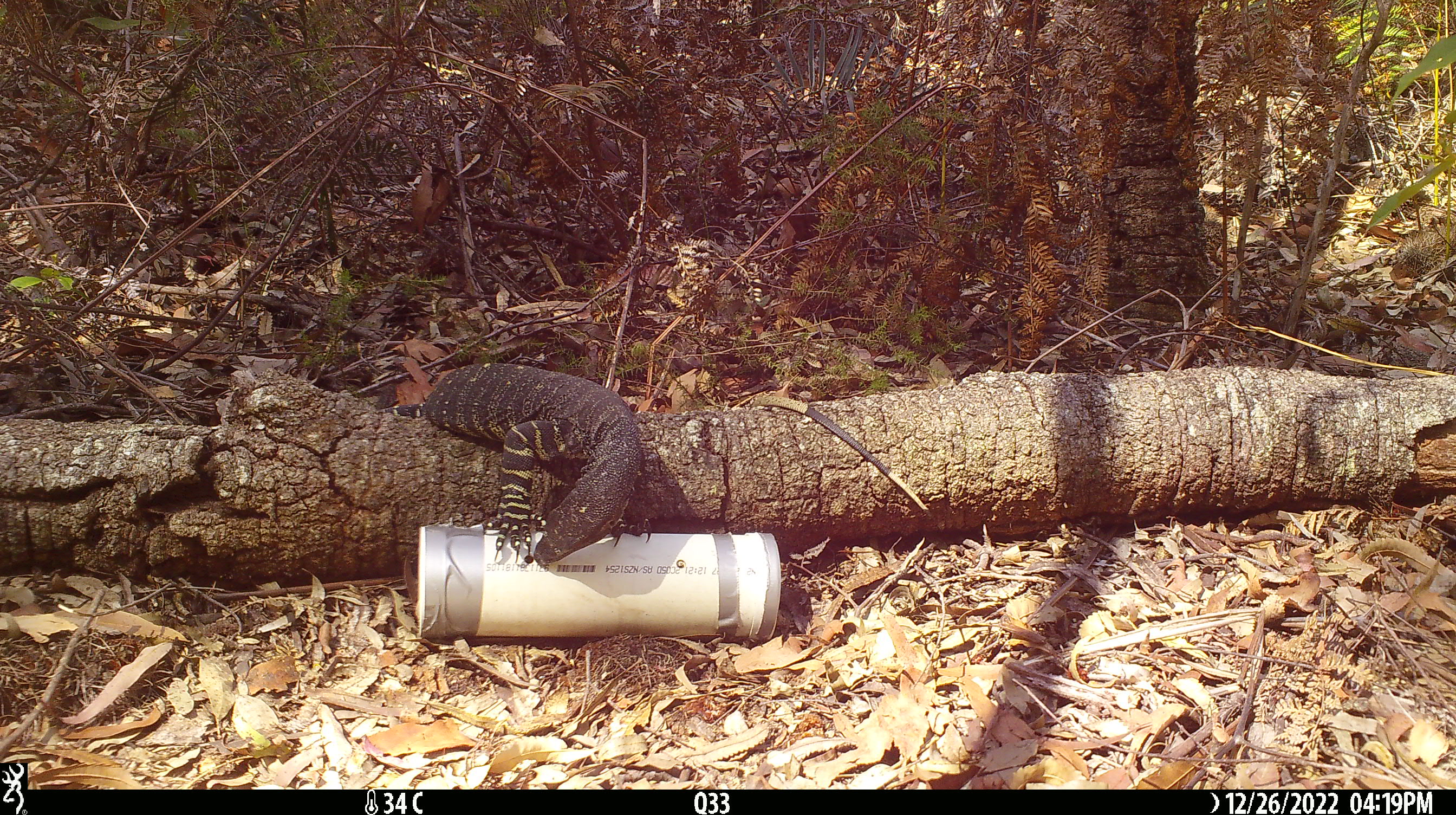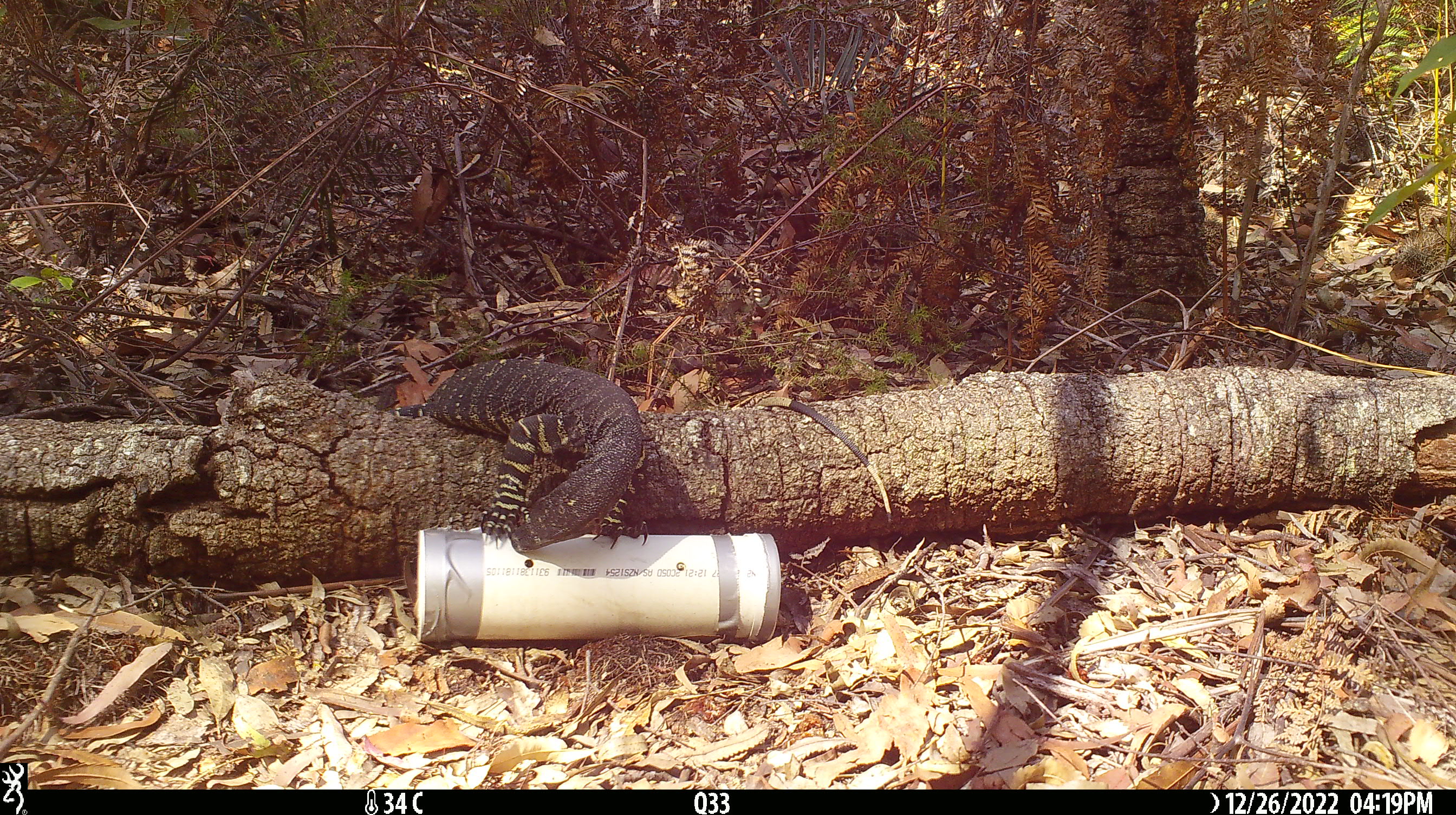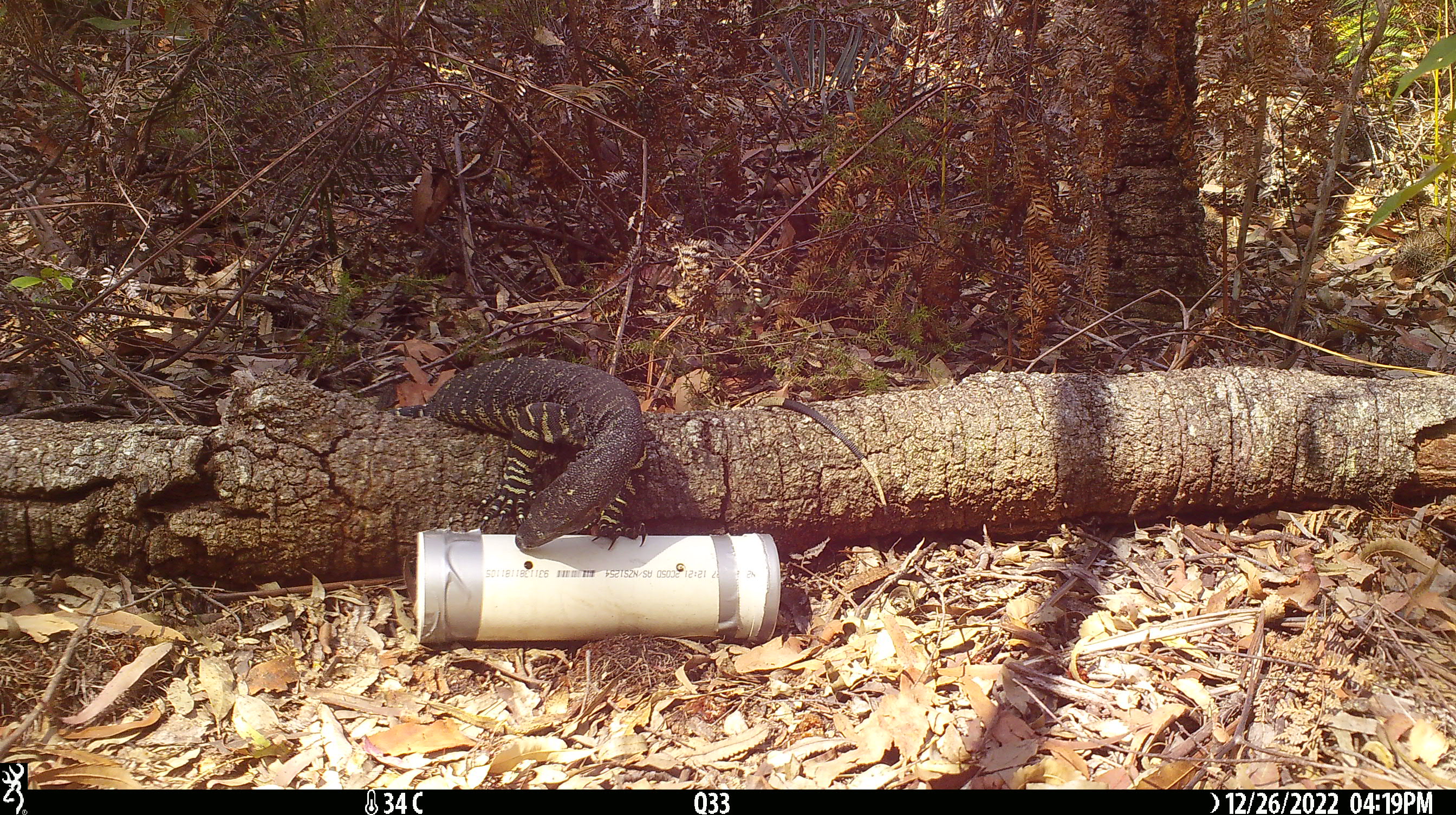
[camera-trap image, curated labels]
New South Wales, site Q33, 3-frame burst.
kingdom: Animalia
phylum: Chordata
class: Reptilia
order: Squamata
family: Varanidae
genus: Varanus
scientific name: Varanus varius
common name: lace monitor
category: goanna